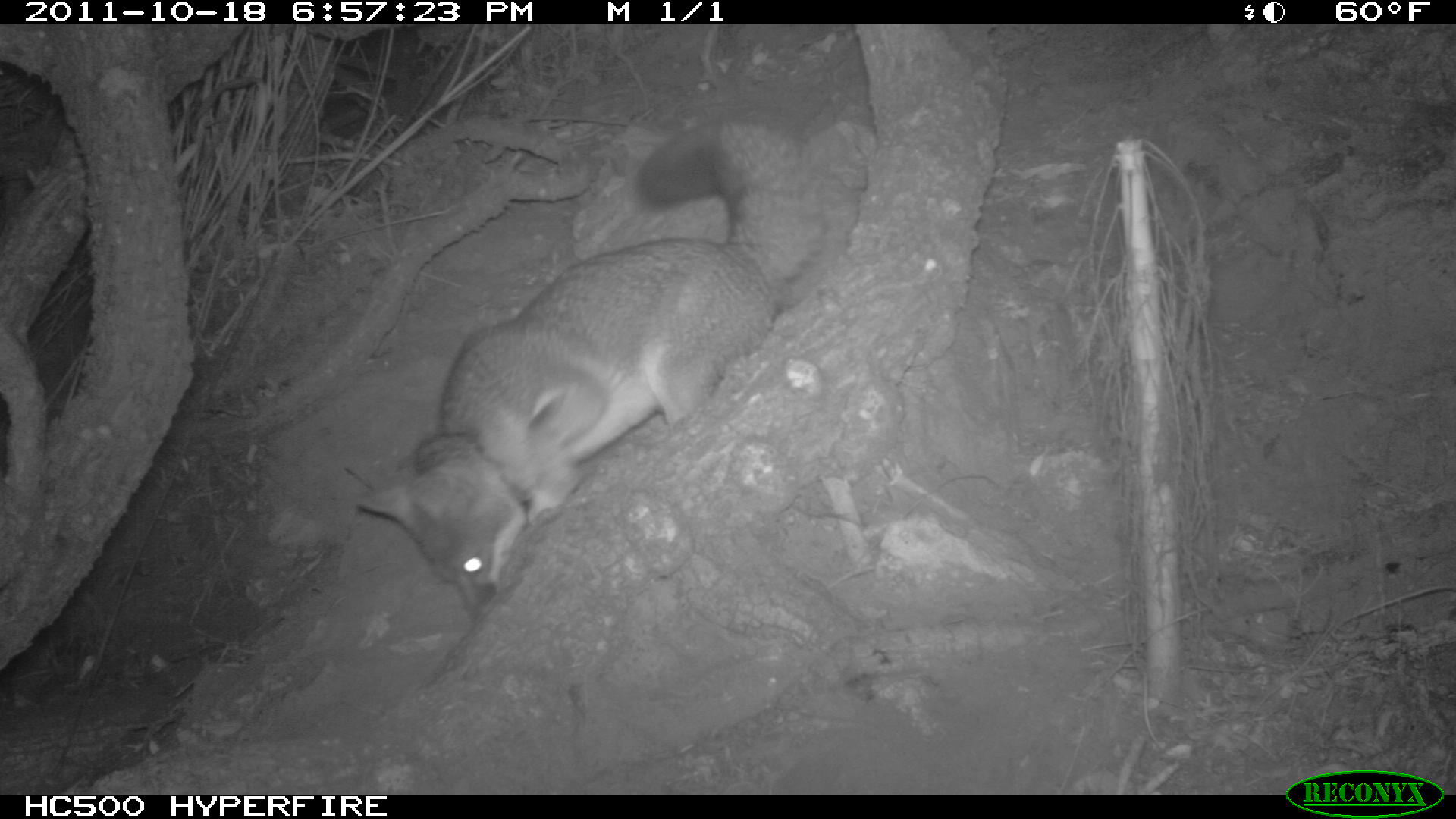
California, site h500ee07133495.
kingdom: Animalia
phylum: Chordata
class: Mammalia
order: Carnivora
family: Canidae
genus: Urocyon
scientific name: Urocyon littoralis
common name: island fox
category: fox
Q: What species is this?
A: Fox (island fox) (Urocyon littoralis).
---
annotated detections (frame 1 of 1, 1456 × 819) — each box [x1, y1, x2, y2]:
fox: [341, 116, 827, 623]